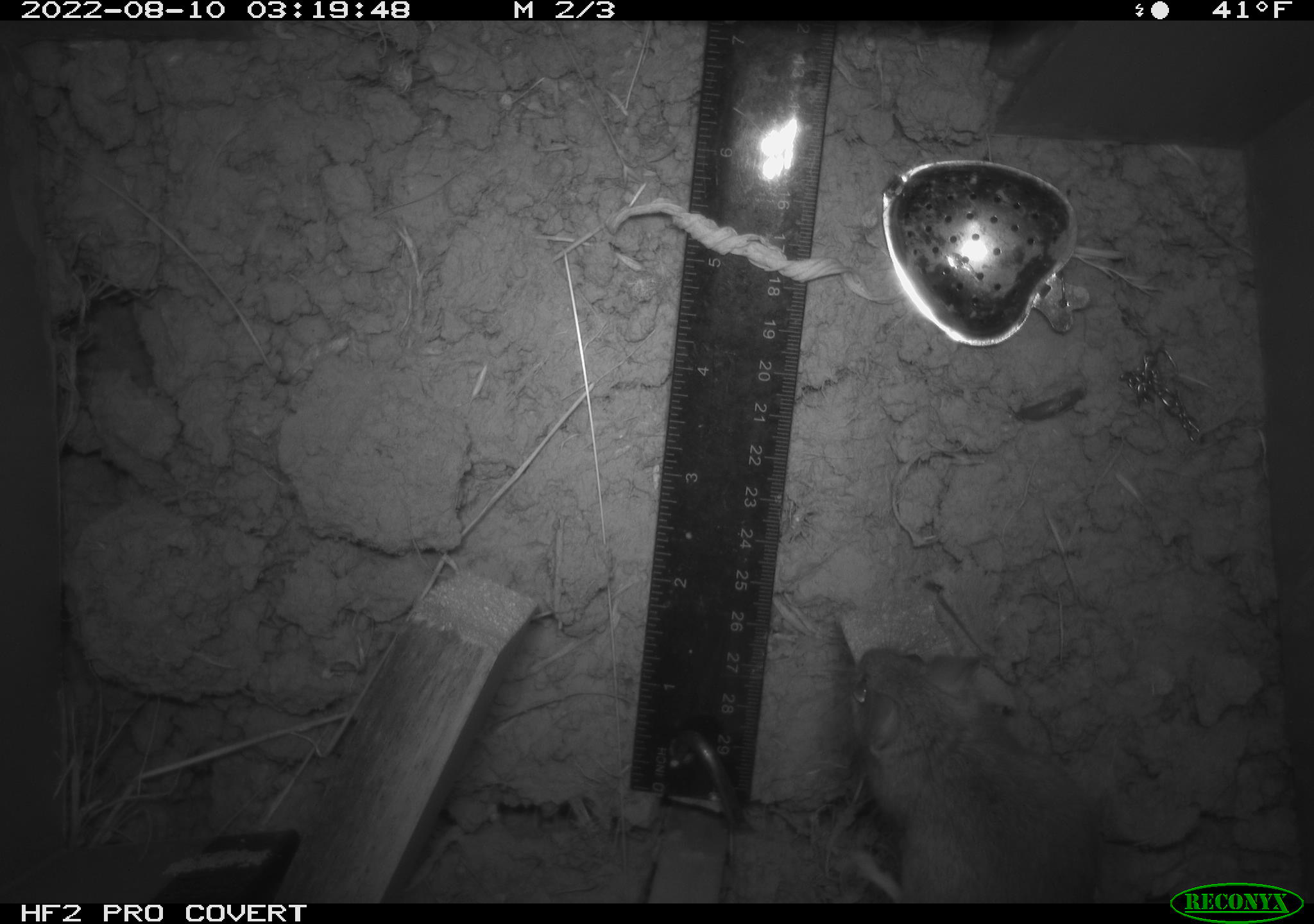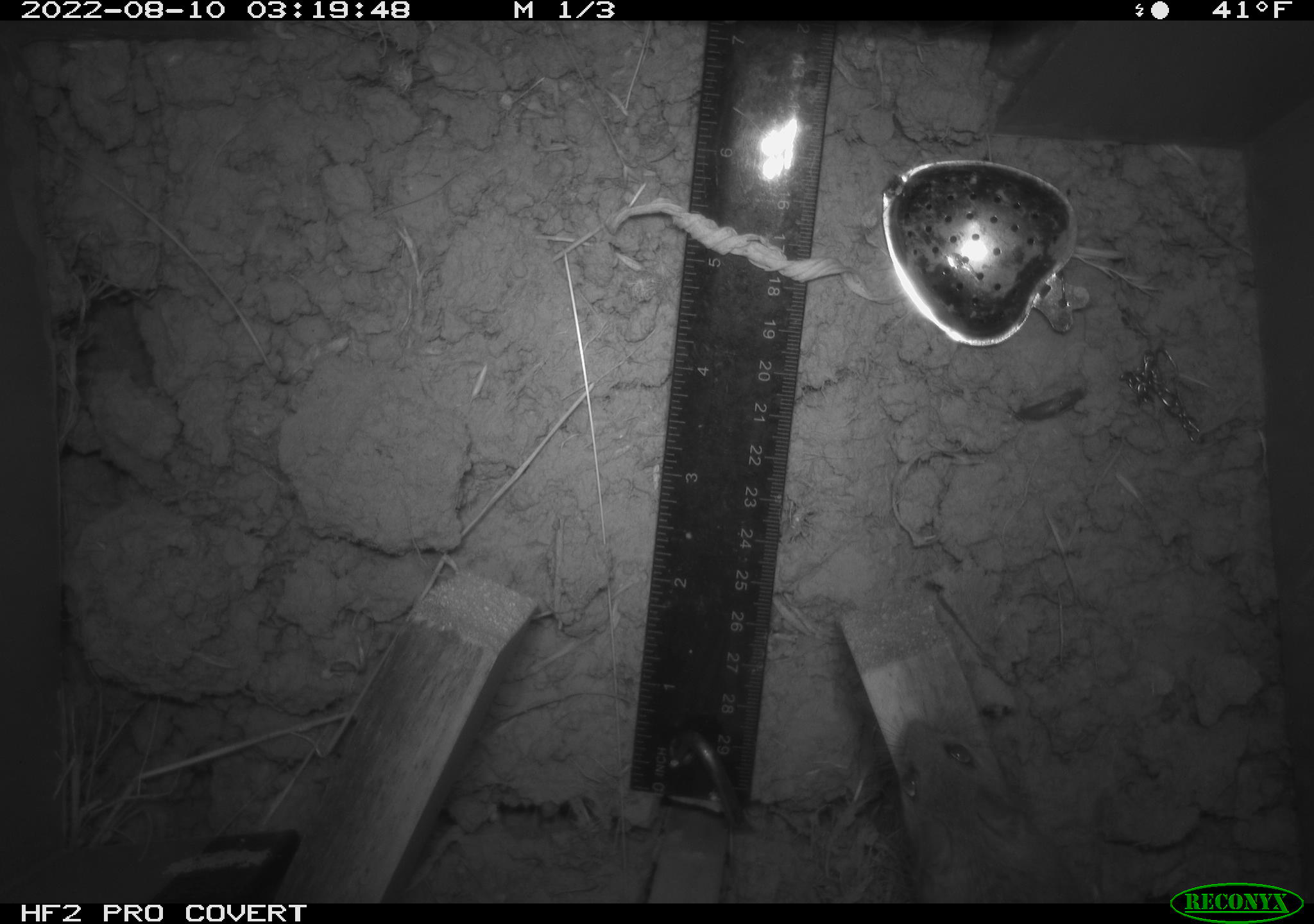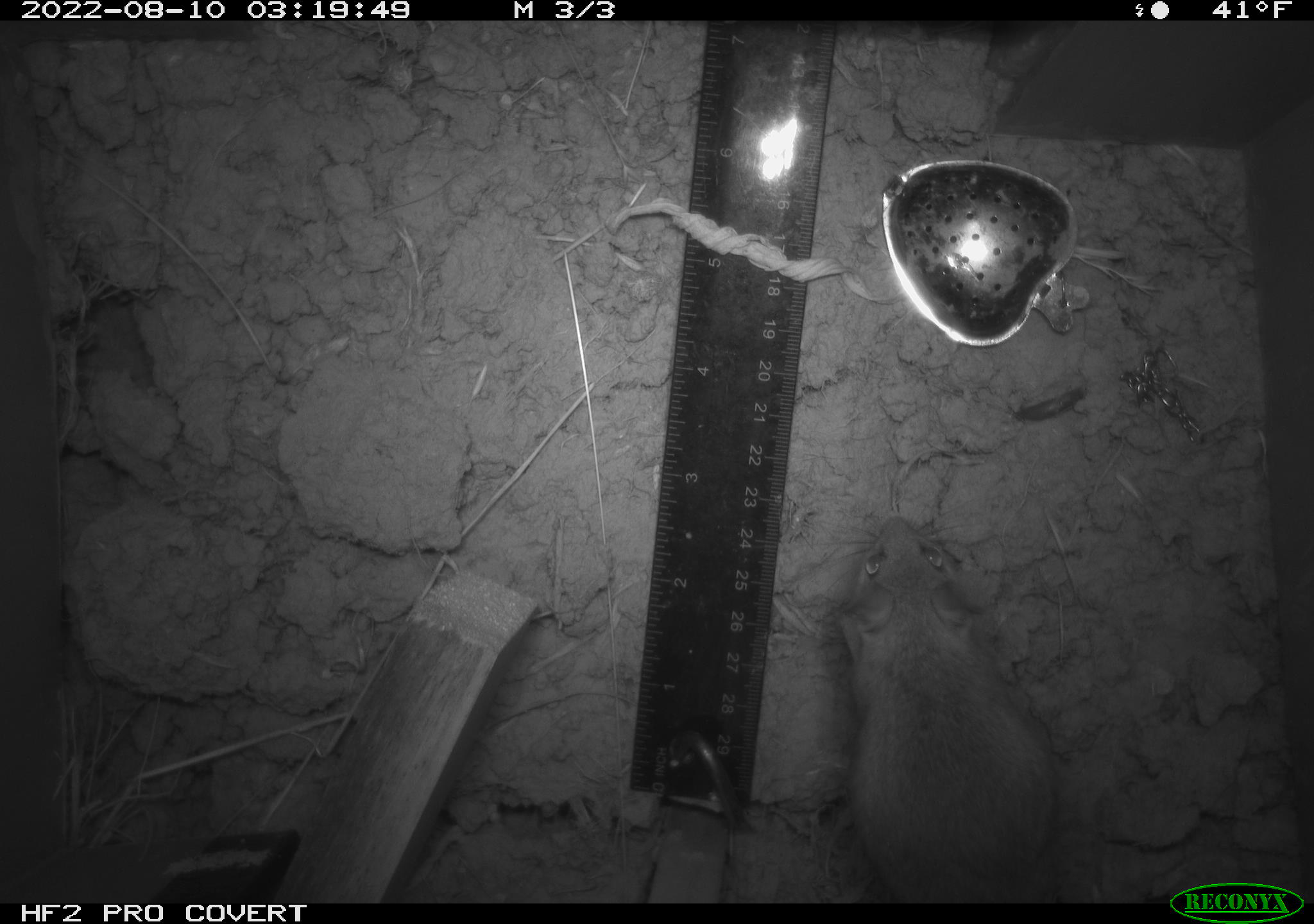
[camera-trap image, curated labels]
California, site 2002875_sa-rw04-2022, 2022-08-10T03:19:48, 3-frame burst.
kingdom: Animalia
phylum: Chordata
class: Mammalia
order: Rodentia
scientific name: Rodentia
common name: mouse species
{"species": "mouse species (Rodentia)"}